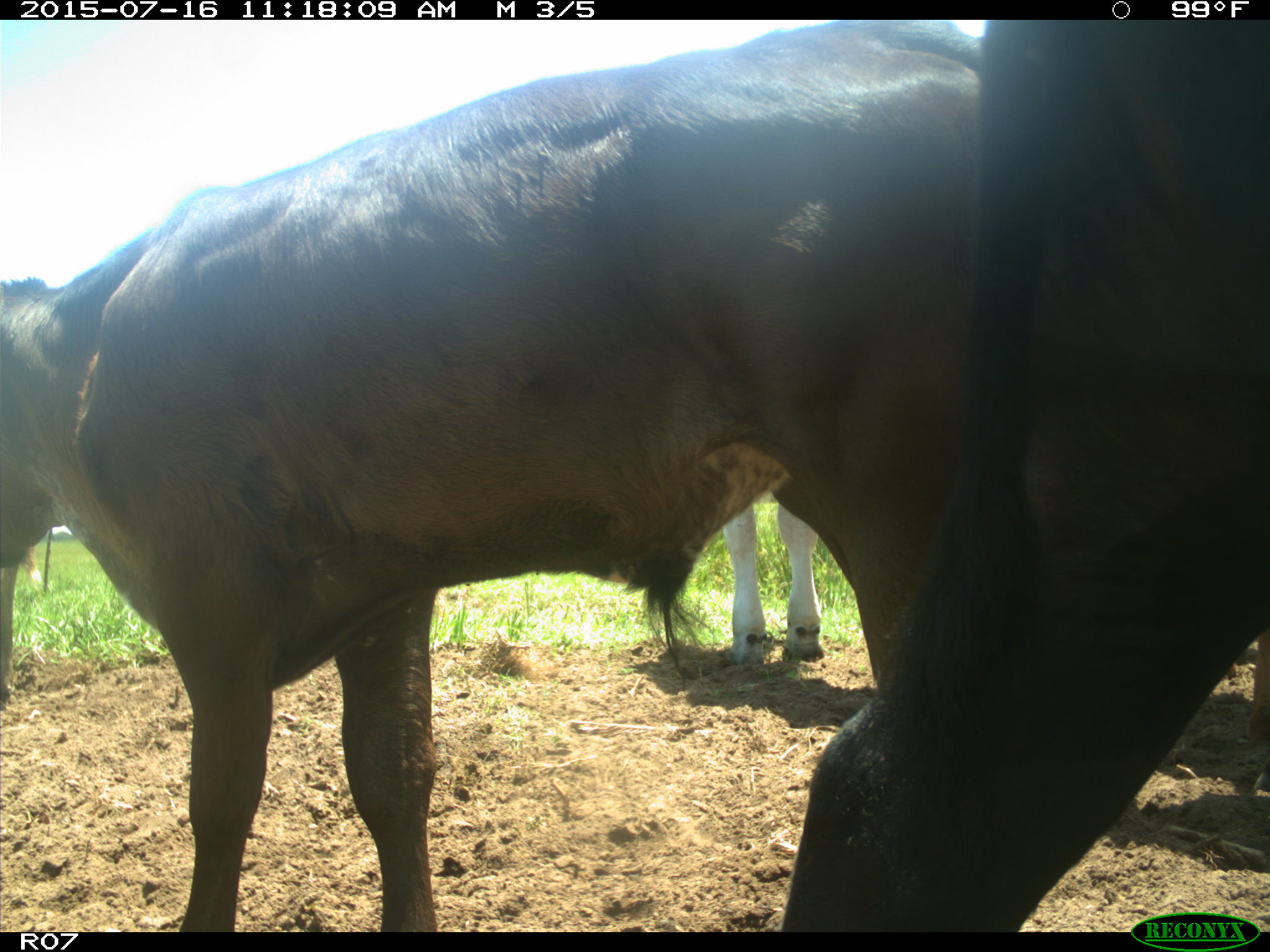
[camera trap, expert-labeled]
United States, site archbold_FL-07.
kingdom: Animalia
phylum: Chordata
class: Mammalia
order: Artiodactyla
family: Bovidae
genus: Bos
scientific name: Bos taurus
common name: domestic cow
Bos taurus (domestic cow).